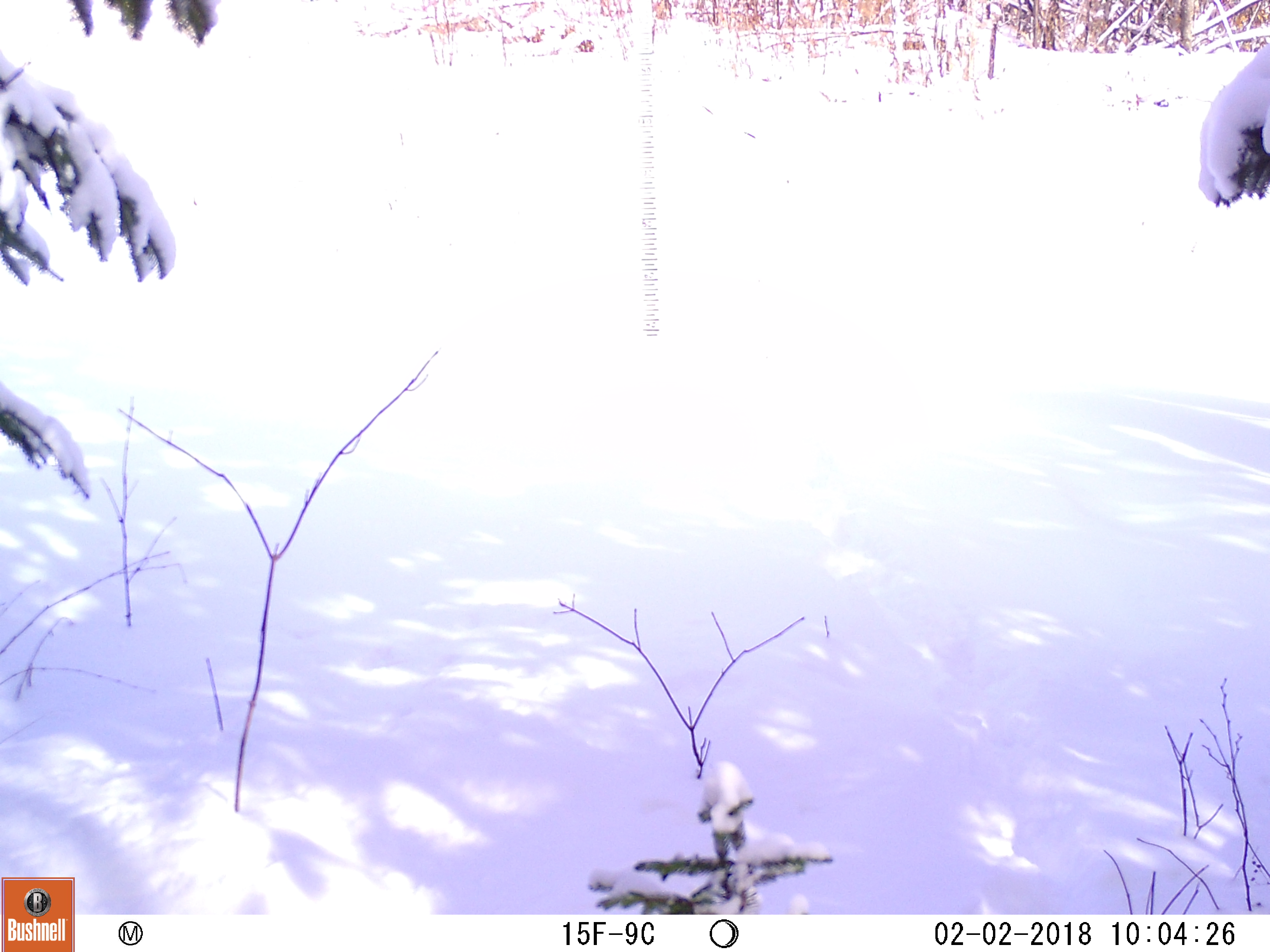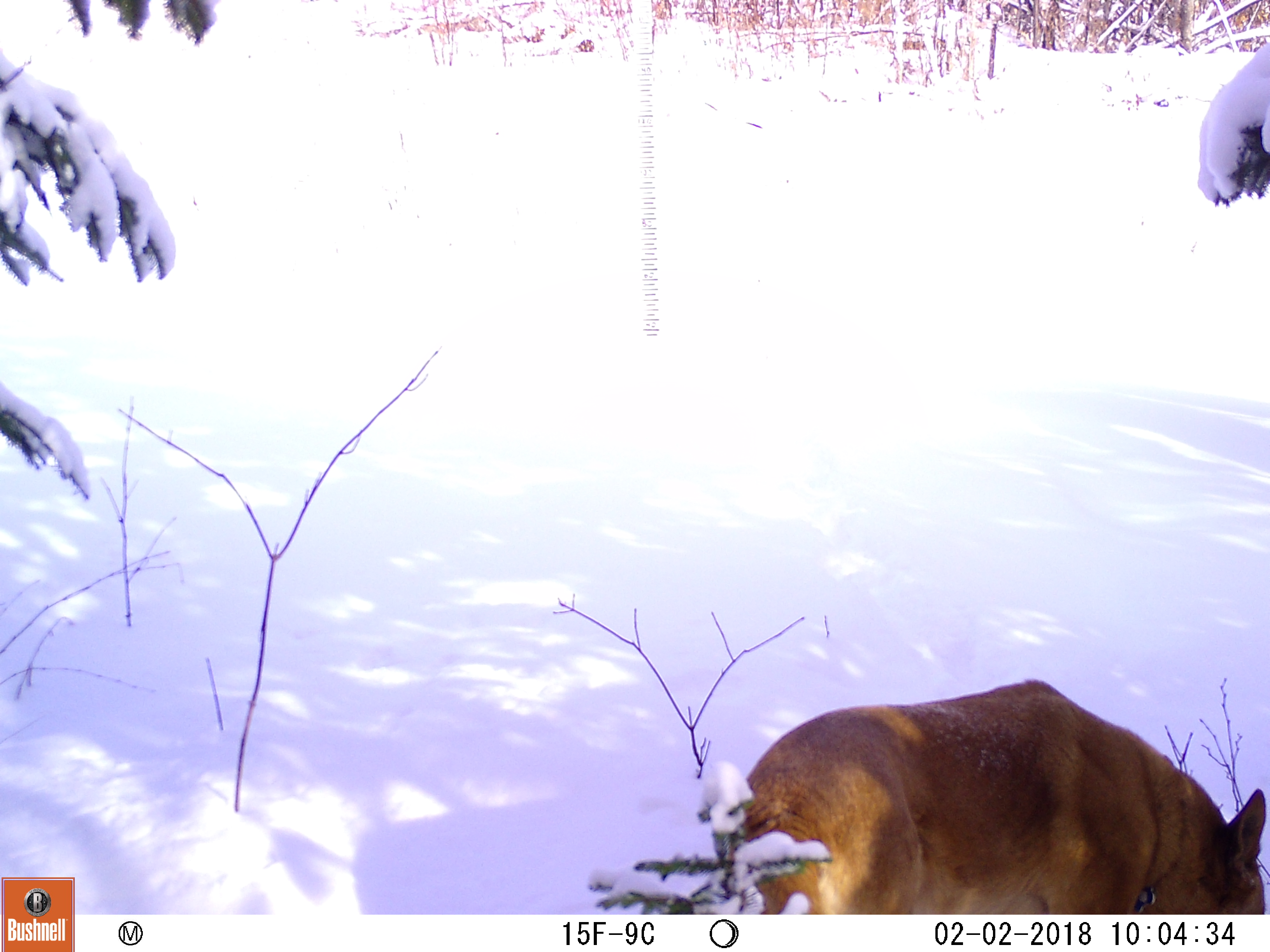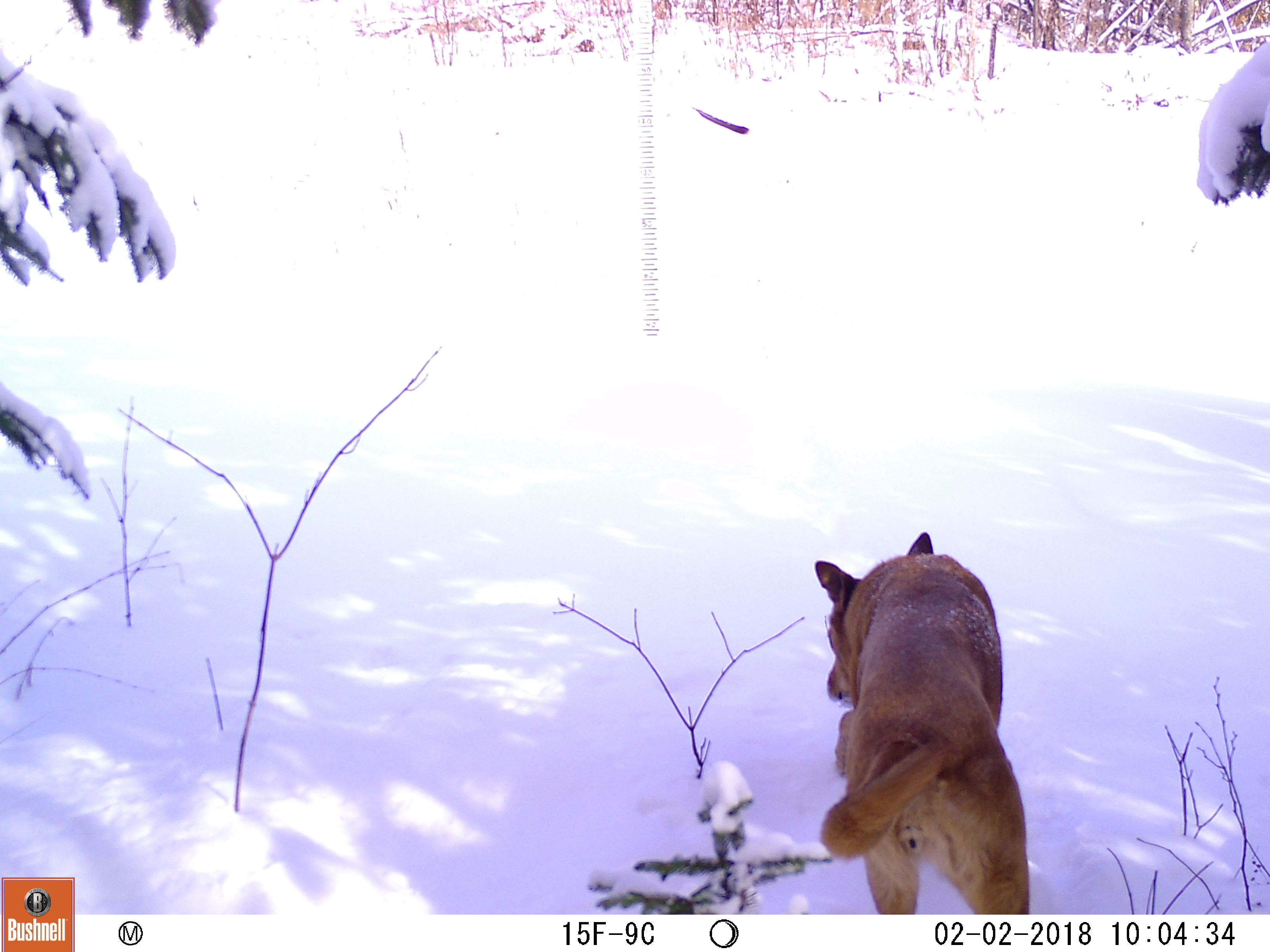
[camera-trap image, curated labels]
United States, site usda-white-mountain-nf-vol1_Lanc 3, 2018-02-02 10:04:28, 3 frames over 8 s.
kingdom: Animalia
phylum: Chordata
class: Mammalia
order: Carnivora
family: Canidae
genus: Canis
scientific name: Canis familiaris familiaris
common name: domestic dog